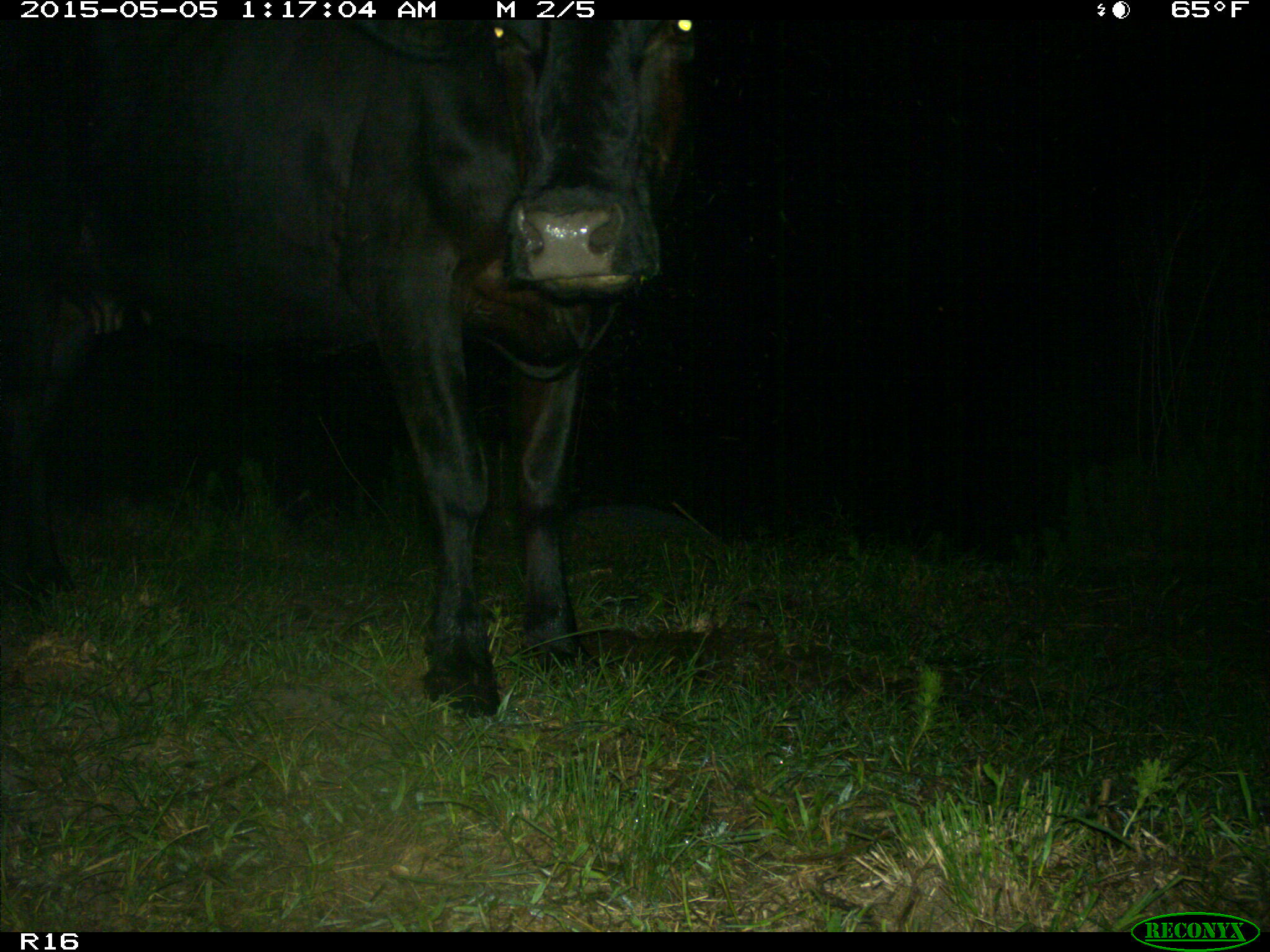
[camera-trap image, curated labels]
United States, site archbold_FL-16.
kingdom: Animalia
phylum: Chordata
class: Mammalia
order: Artiodactyla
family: Bovidae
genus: Bos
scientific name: Bos taurus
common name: domestic cow